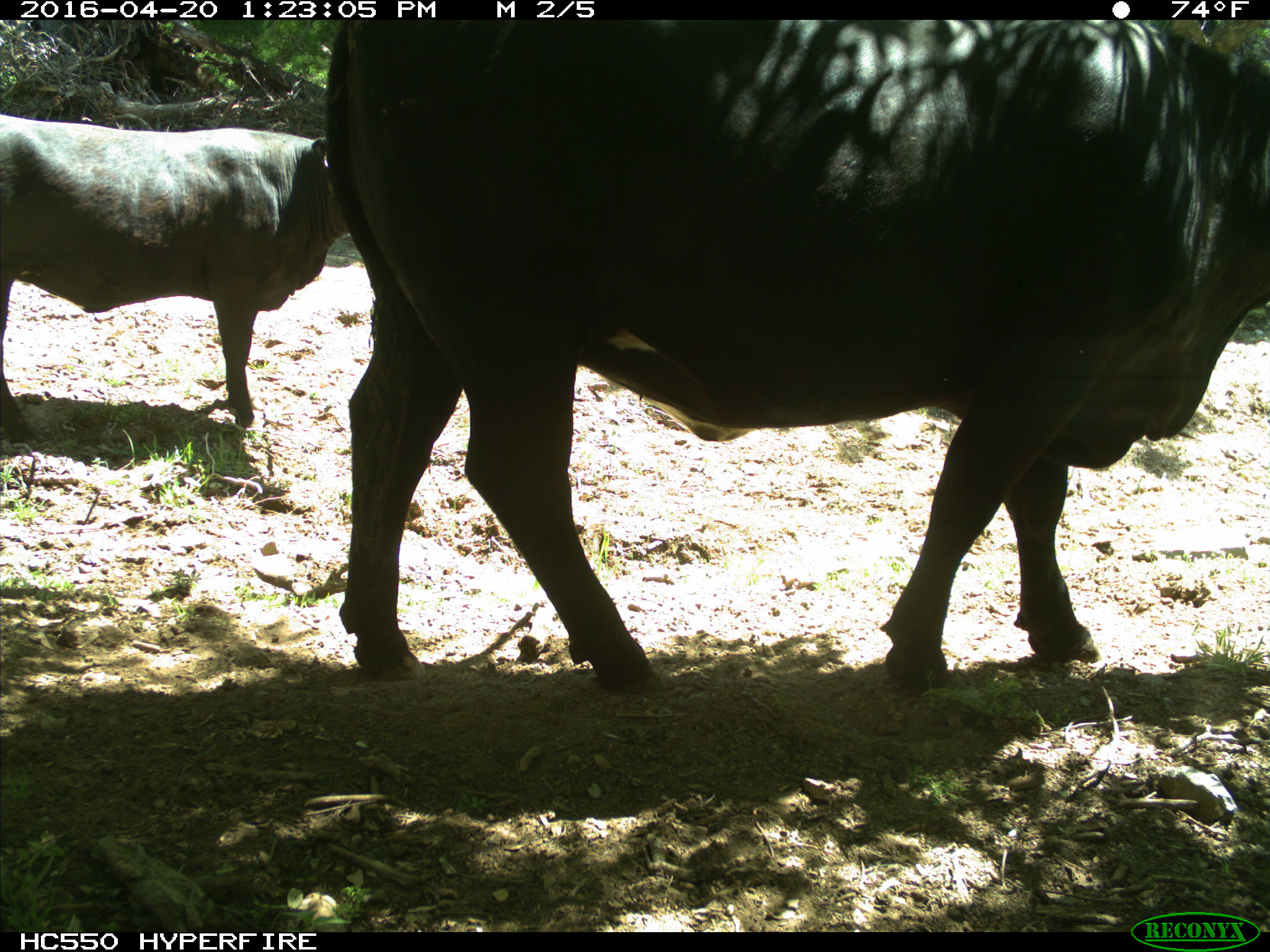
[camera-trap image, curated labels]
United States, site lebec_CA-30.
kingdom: Animalia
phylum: Chordata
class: Mammalia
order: Artiodactyla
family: Bovidae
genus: Bos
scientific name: Bos taurus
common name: domestic cow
Bos taurus (domestic cow).